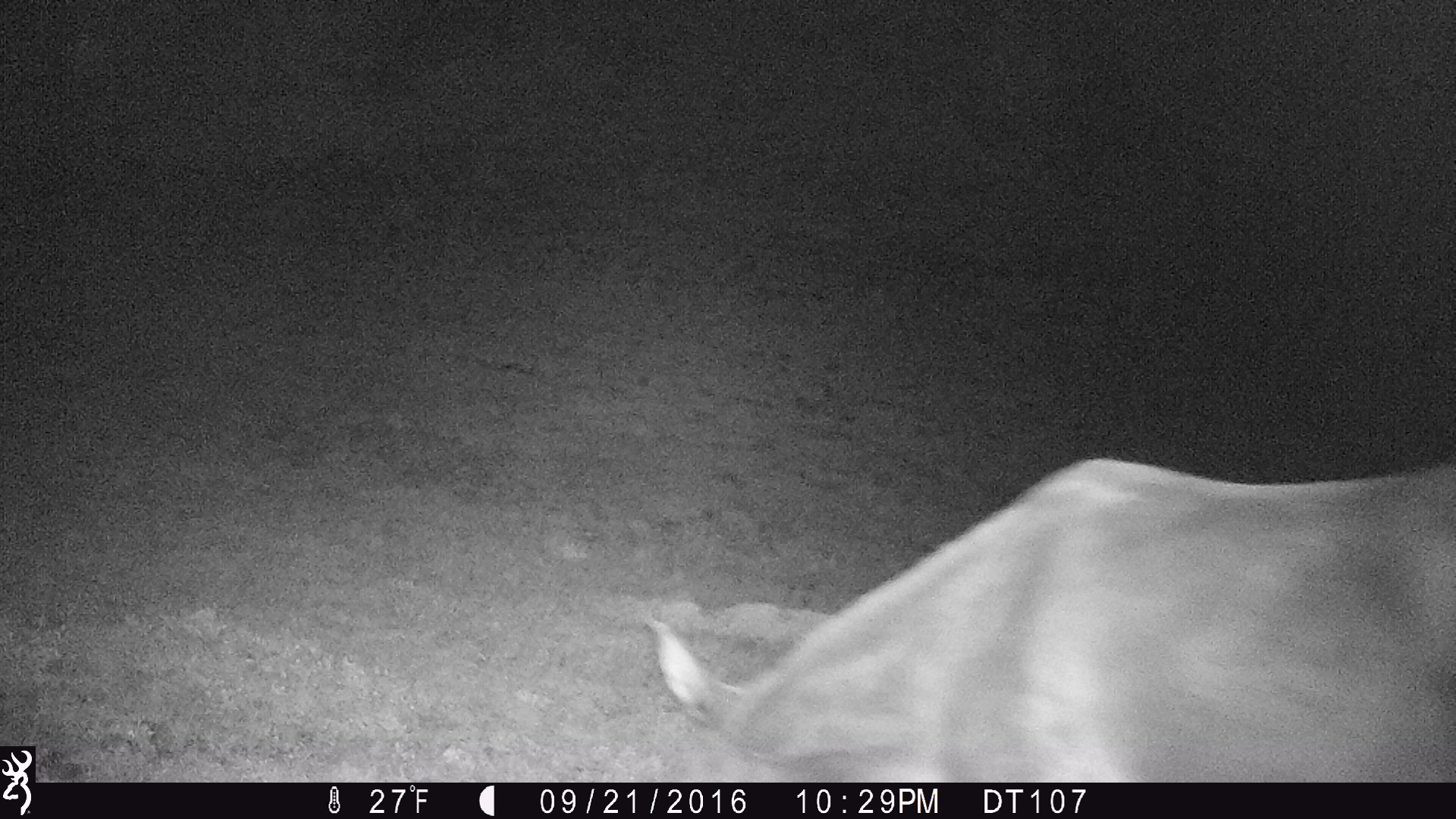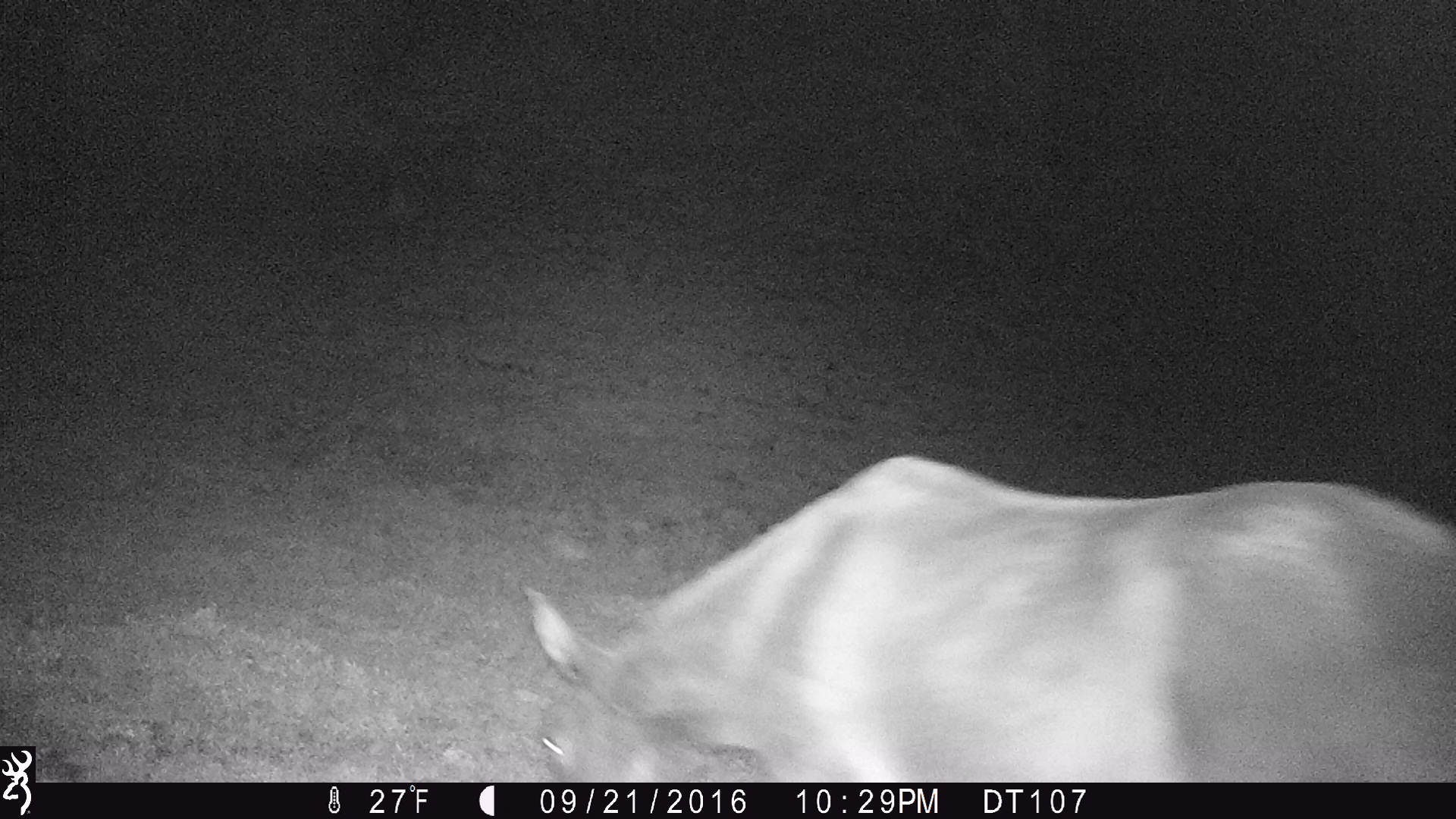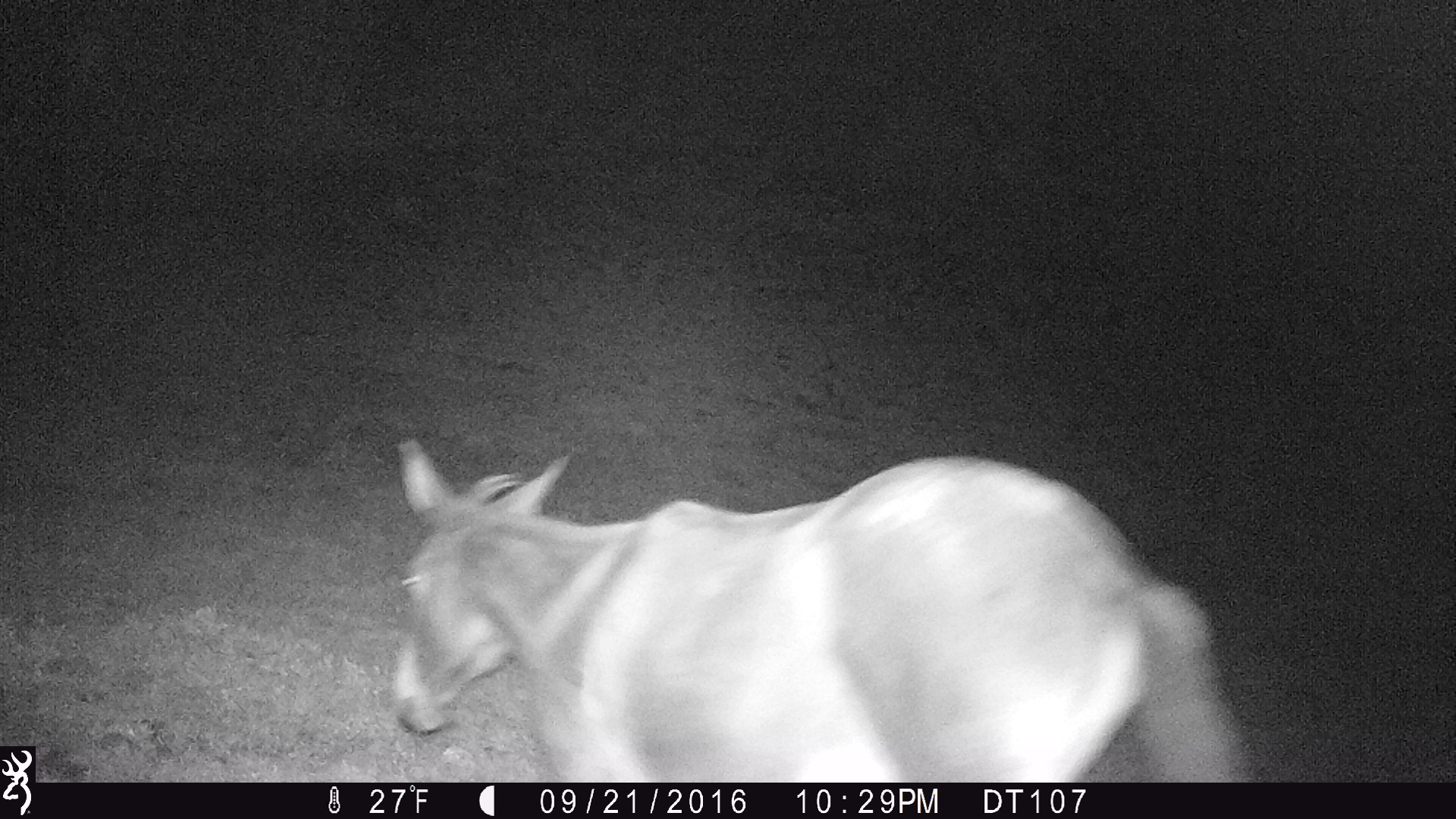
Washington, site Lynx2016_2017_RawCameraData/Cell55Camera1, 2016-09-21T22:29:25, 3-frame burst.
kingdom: Animalia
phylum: Chordata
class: Mammalia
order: Perissodactyla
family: Equidae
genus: Equus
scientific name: Equus caballus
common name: domestic horse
Domestic horse (Equus caballus). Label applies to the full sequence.